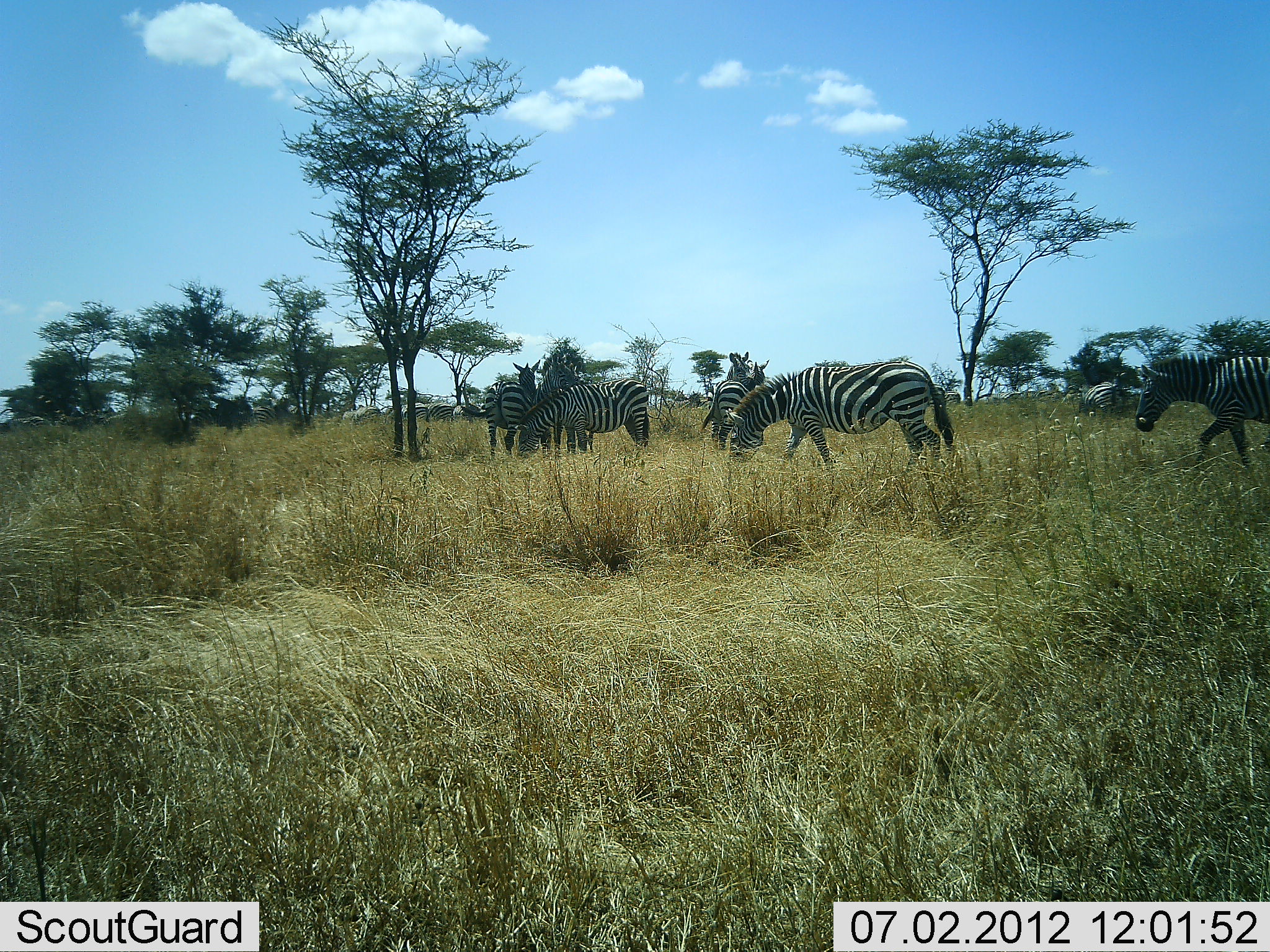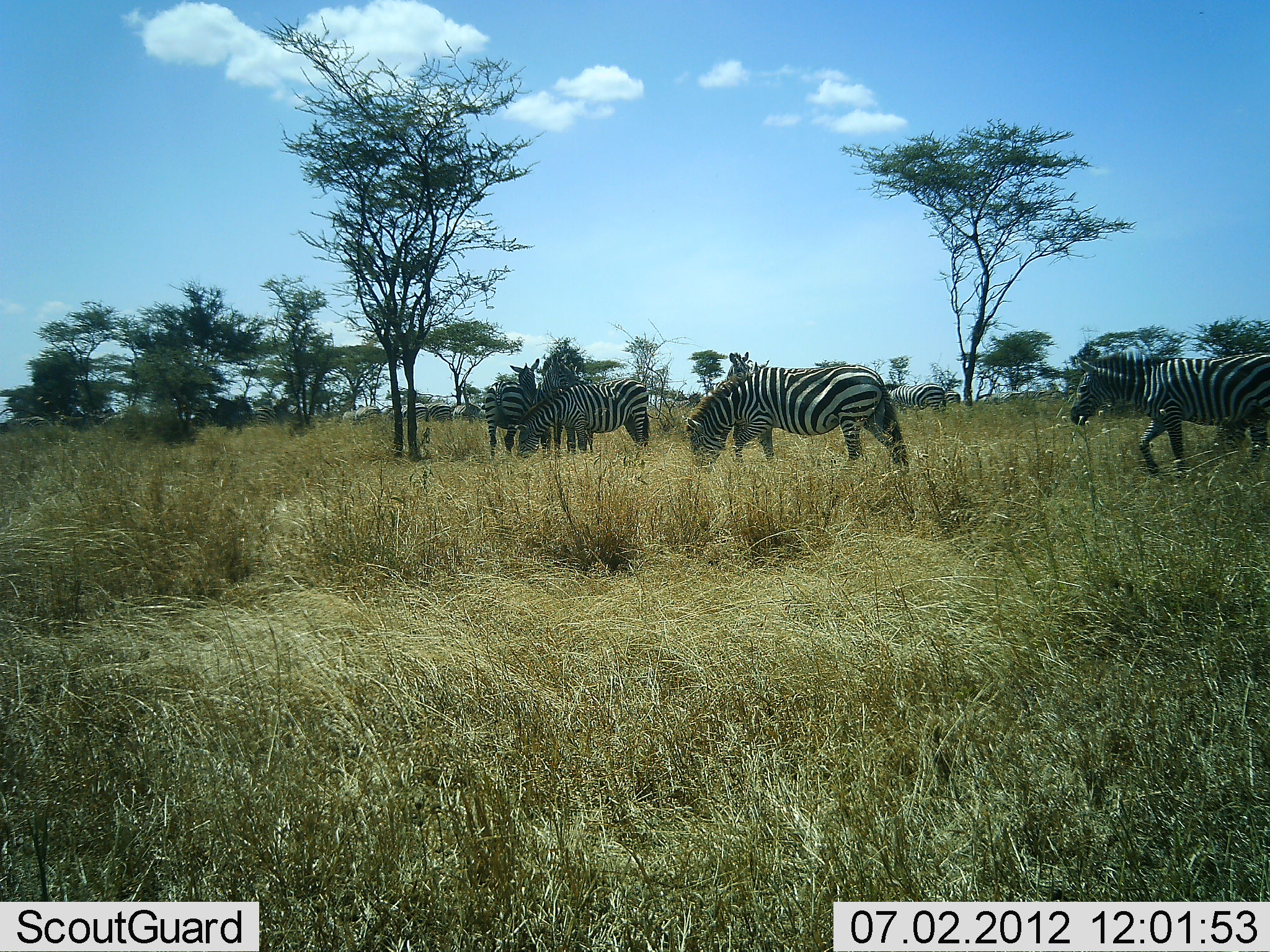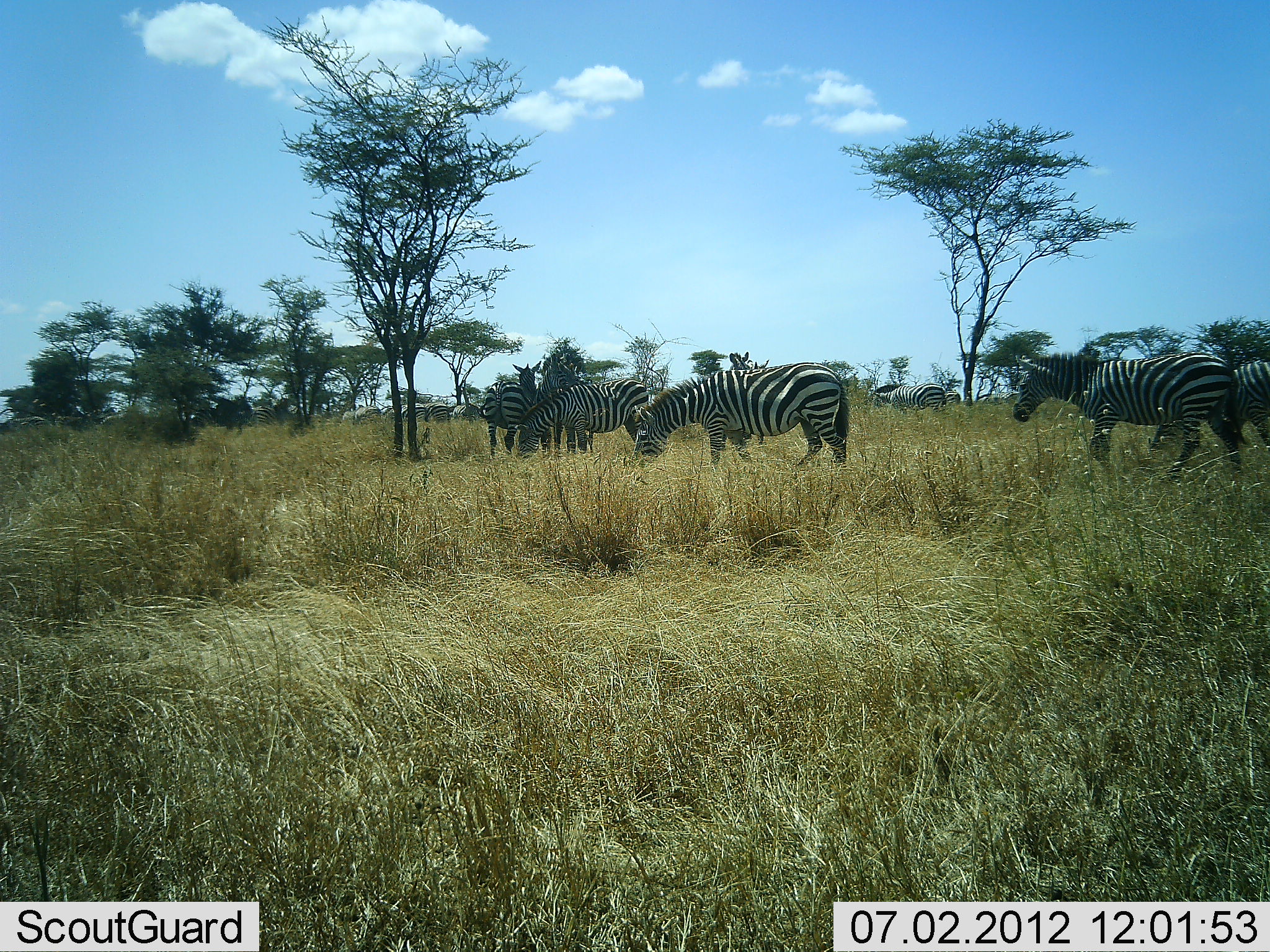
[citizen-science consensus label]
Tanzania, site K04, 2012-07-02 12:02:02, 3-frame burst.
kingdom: Animalia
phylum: Chordata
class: Mammalia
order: Perissodactyla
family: Equidae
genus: Equus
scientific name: Equus quagga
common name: plains zebra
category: zebra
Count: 7.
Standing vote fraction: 90%.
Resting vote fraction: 0%.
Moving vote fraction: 80%.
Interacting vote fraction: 10%.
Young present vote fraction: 0%.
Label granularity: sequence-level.